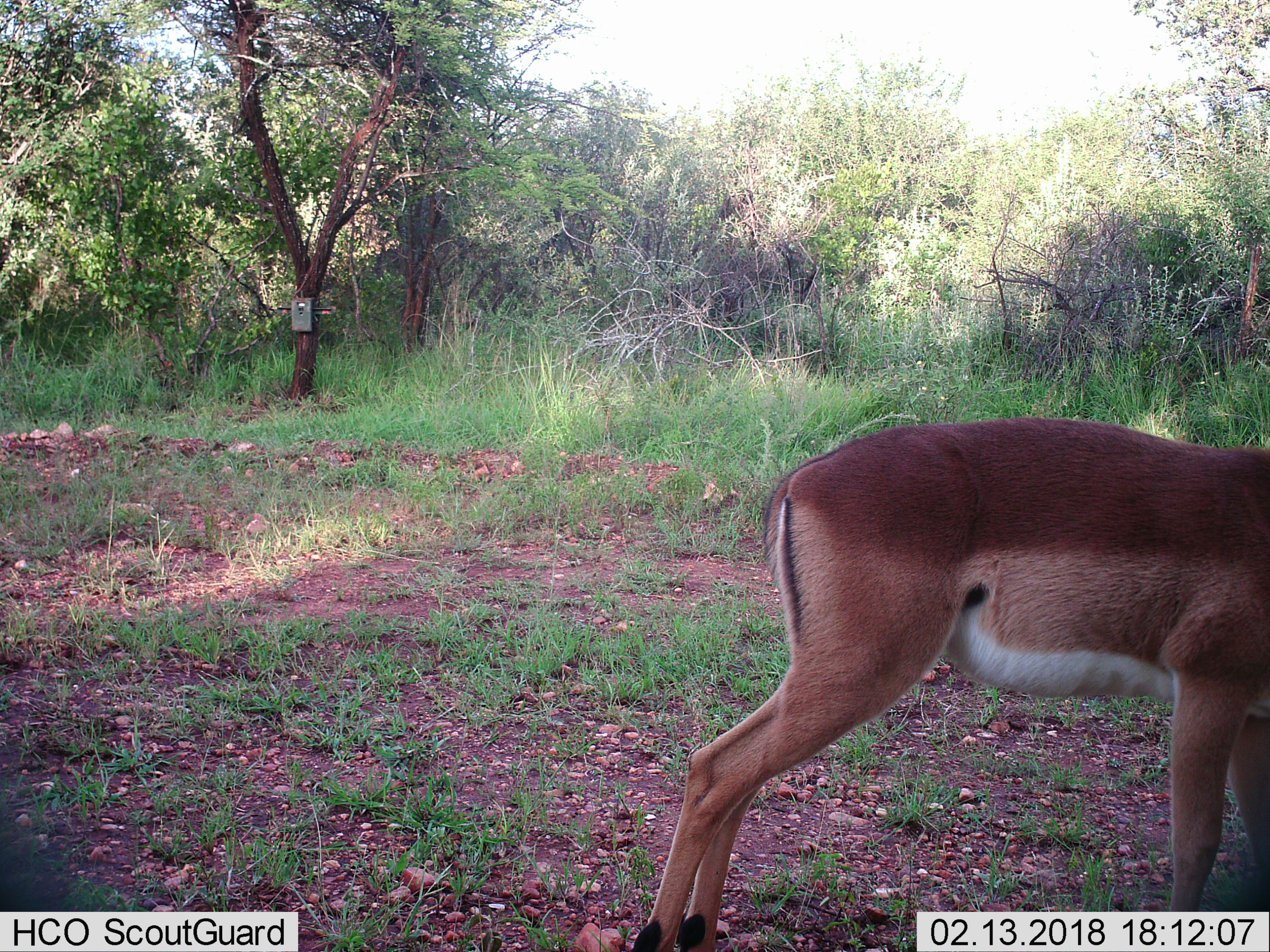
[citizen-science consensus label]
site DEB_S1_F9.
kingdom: Animalia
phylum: Chordata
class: Mammalia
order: Artiodactyla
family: Bovidae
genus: Aepyceros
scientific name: Aepyceros melampus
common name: impala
Impala (Aepyceros melampus), count 1. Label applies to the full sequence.